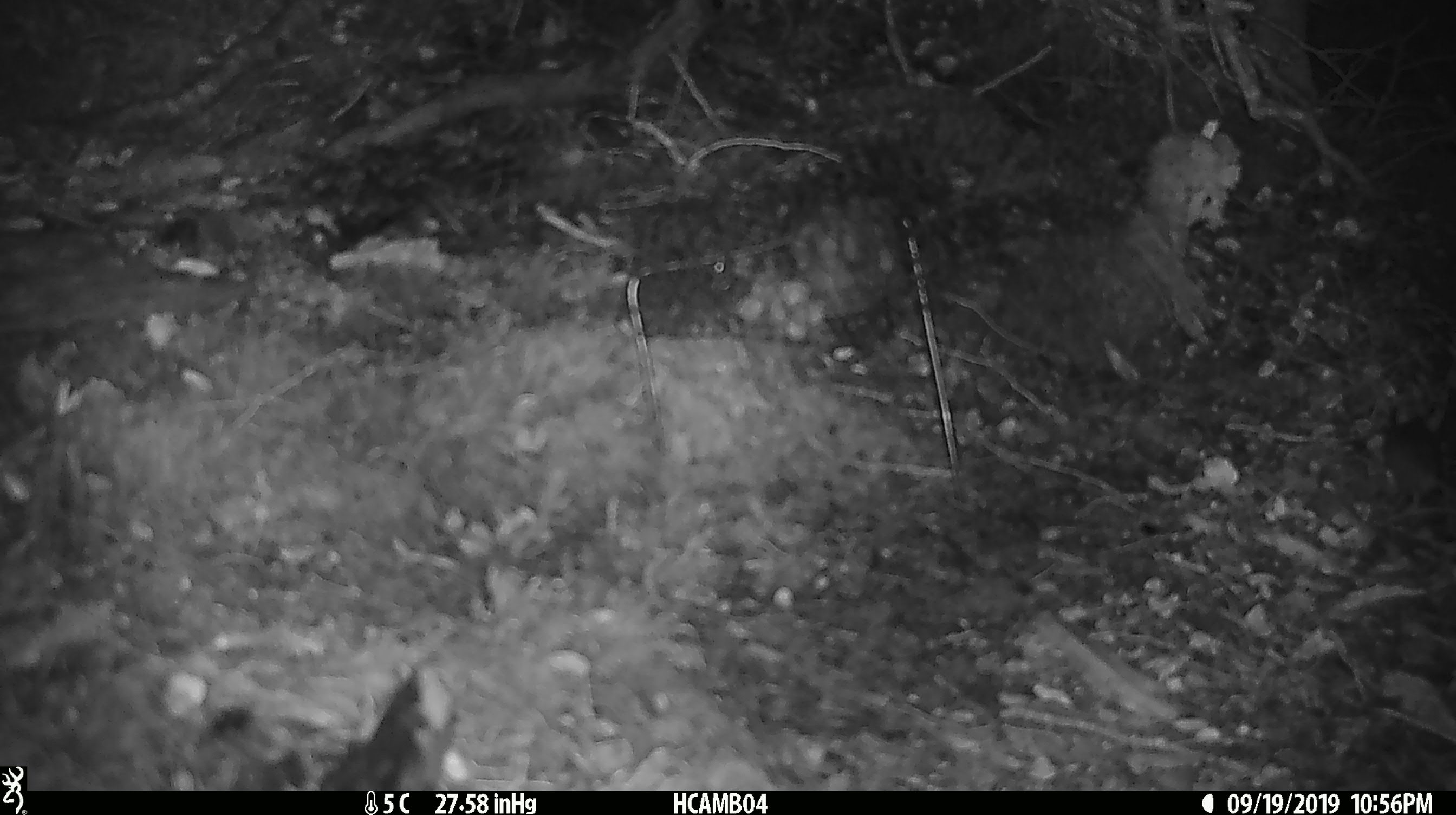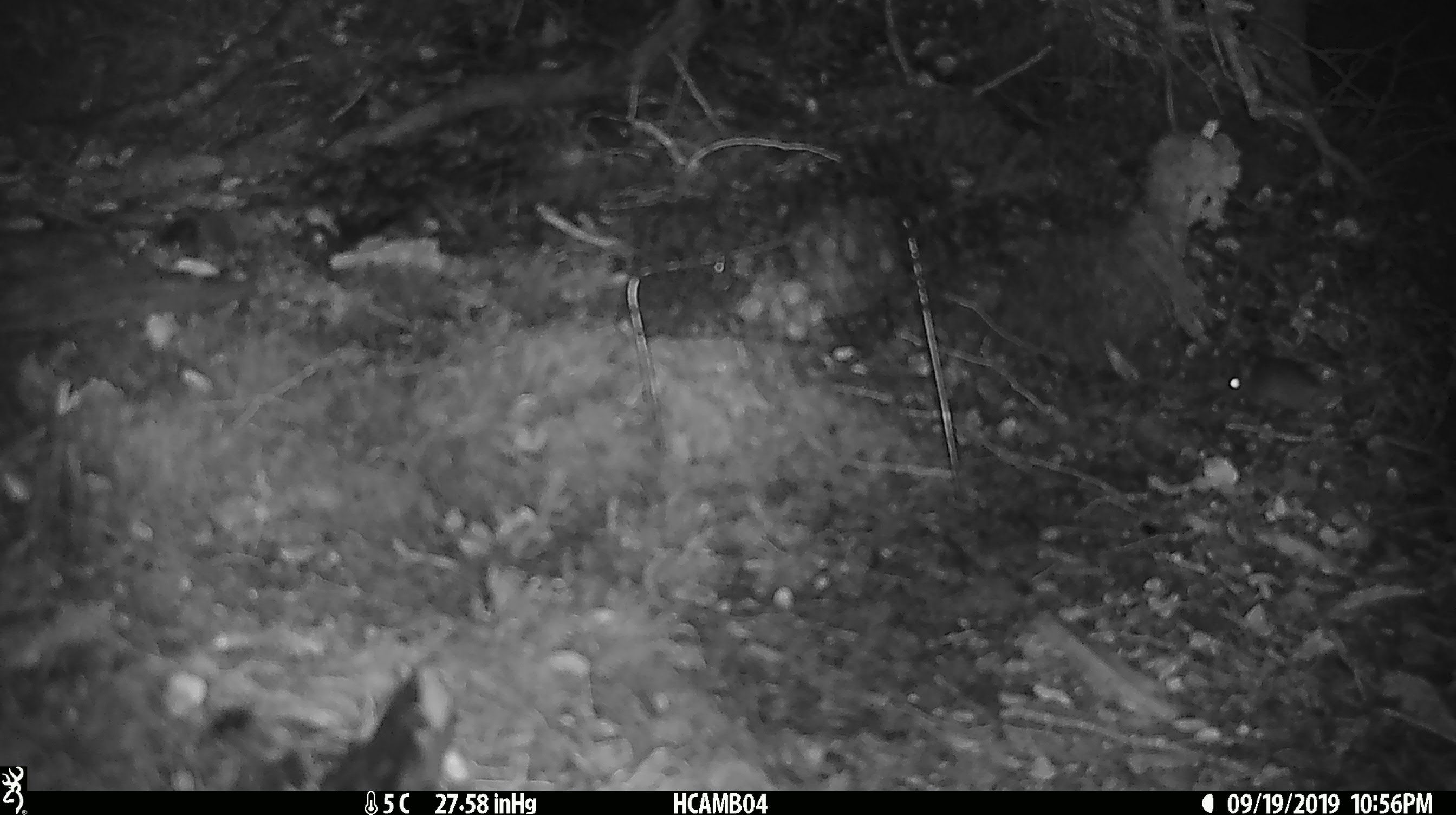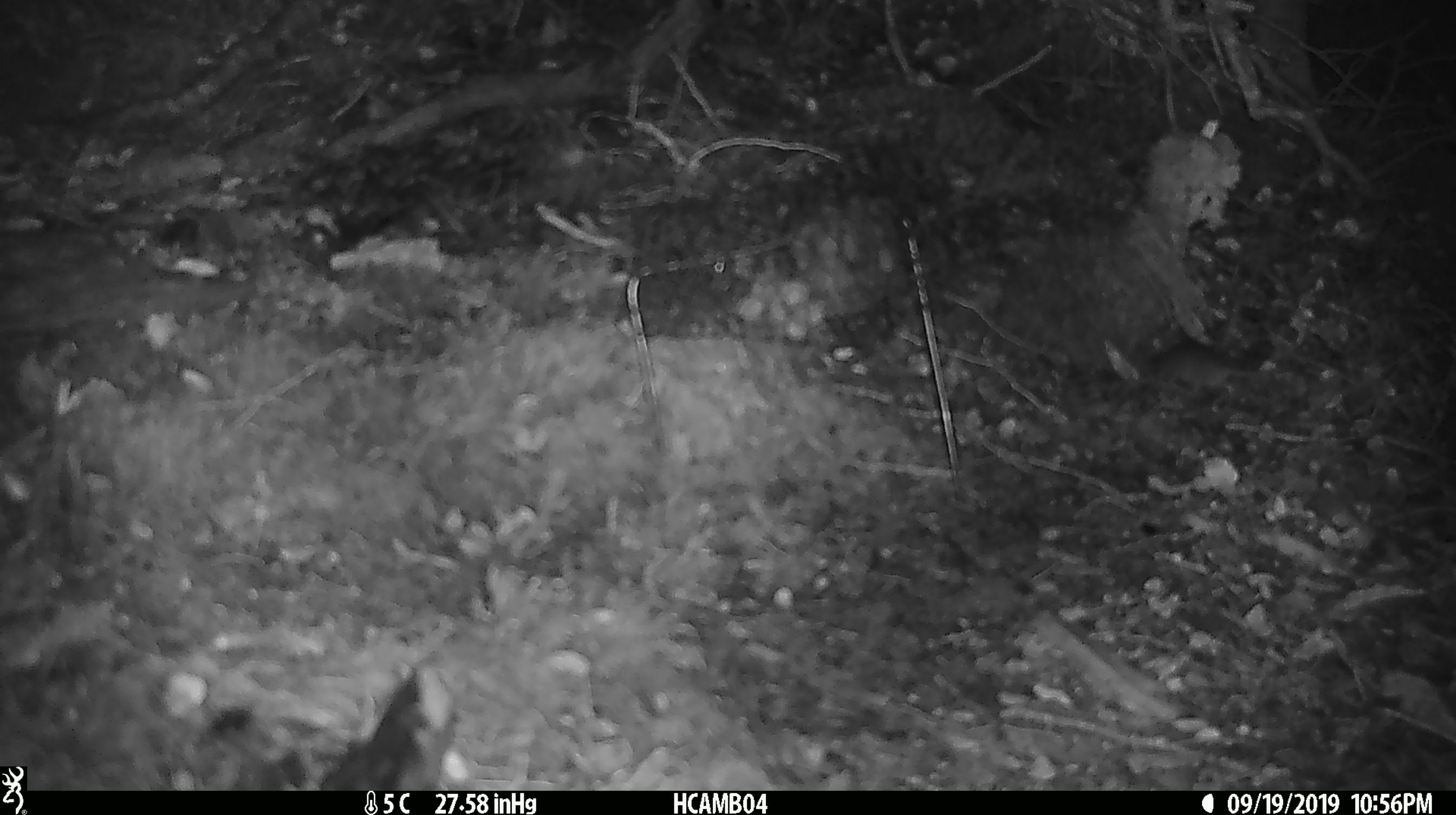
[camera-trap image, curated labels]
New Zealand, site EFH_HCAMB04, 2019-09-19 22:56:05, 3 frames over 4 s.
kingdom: Animalia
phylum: Chordata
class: Mammalia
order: Rodentia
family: Muridae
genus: Mus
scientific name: Mus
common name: mouse